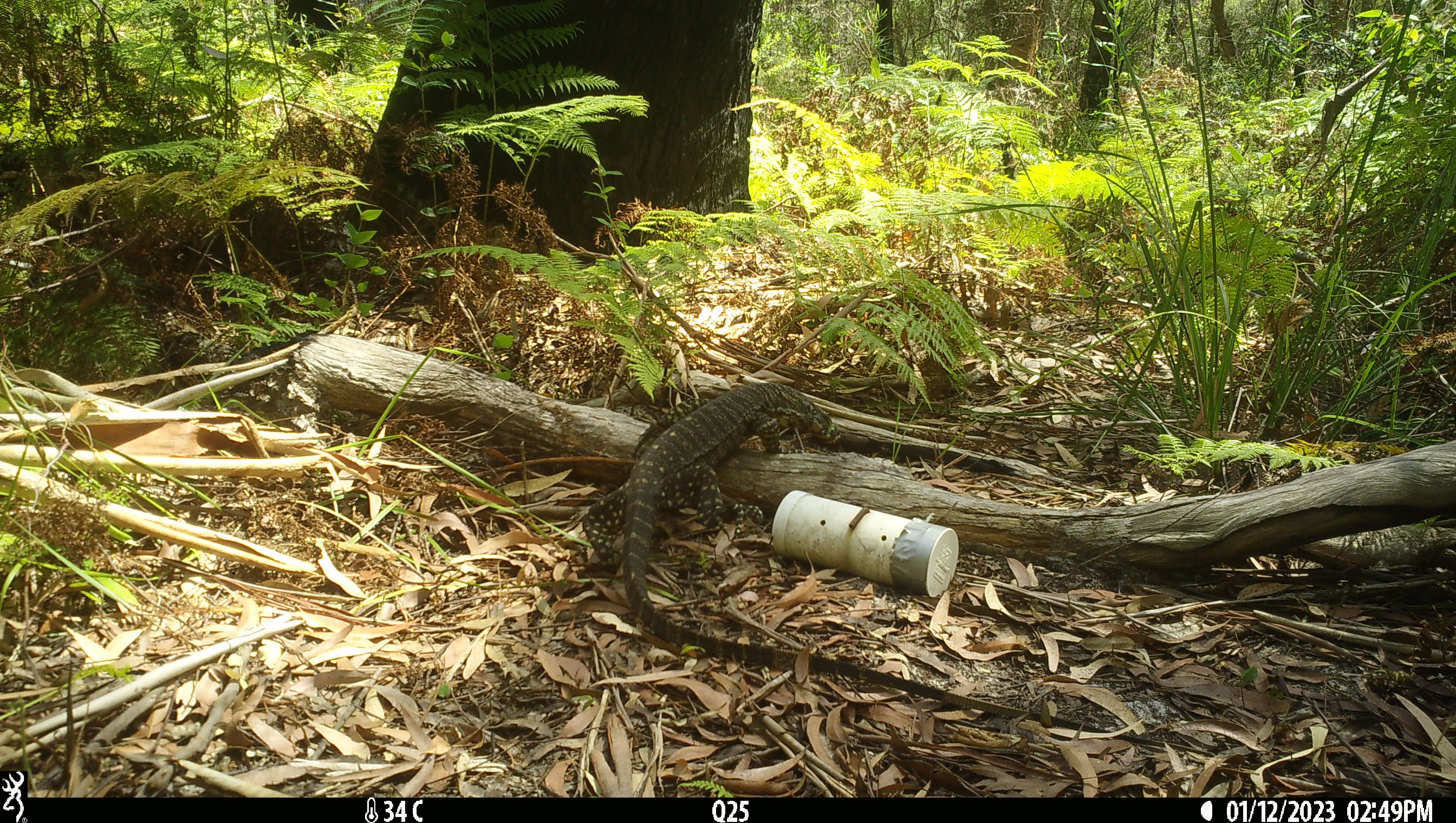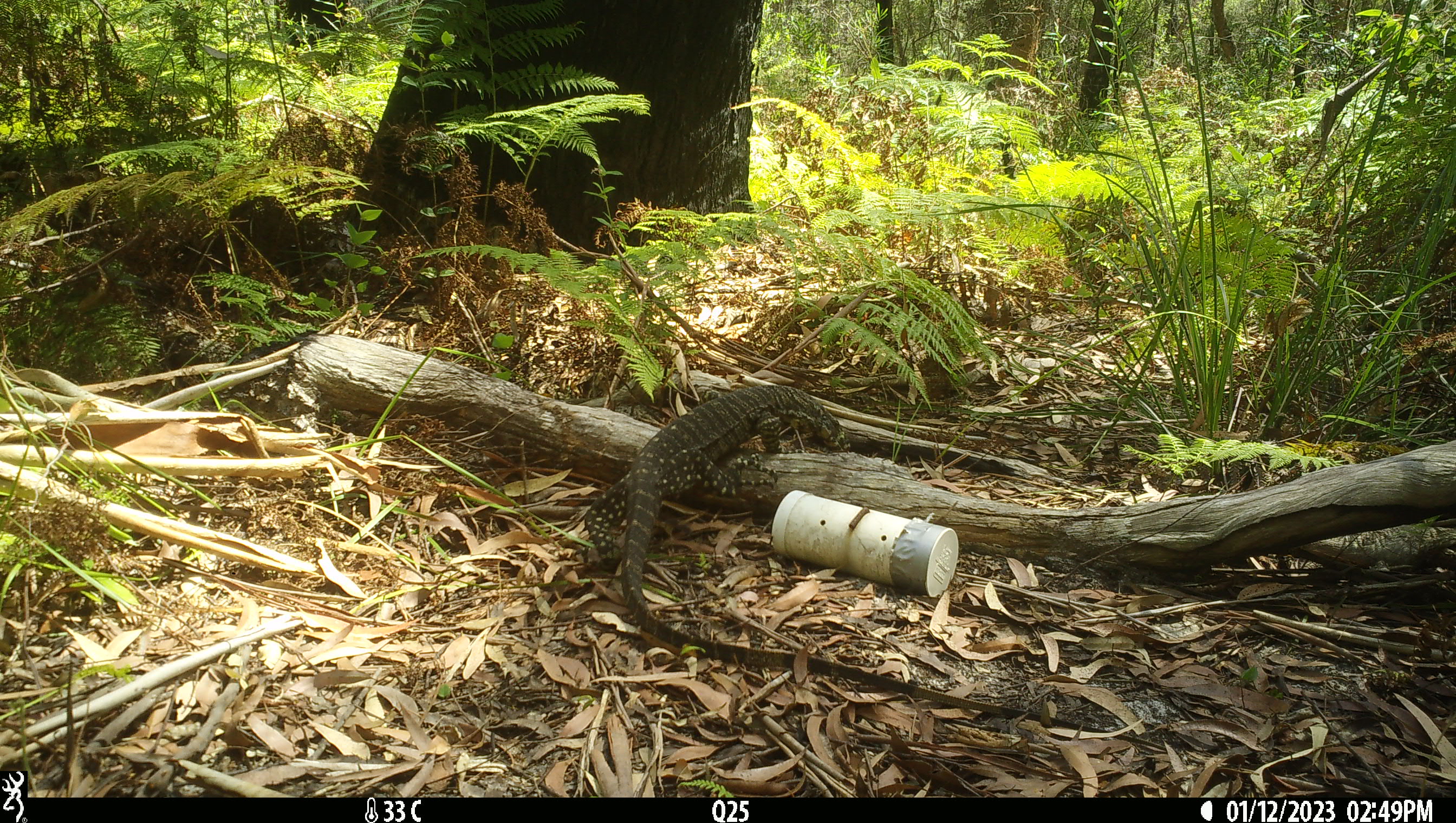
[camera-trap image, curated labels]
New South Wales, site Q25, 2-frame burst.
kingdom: Animalia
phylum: Chordata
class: Reptilia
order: Squamata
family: Varanidae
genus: Varanus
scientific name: Varanus varius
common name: lace monitor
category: goanna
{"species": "goanna (lace monitor) (Varanus varius)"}